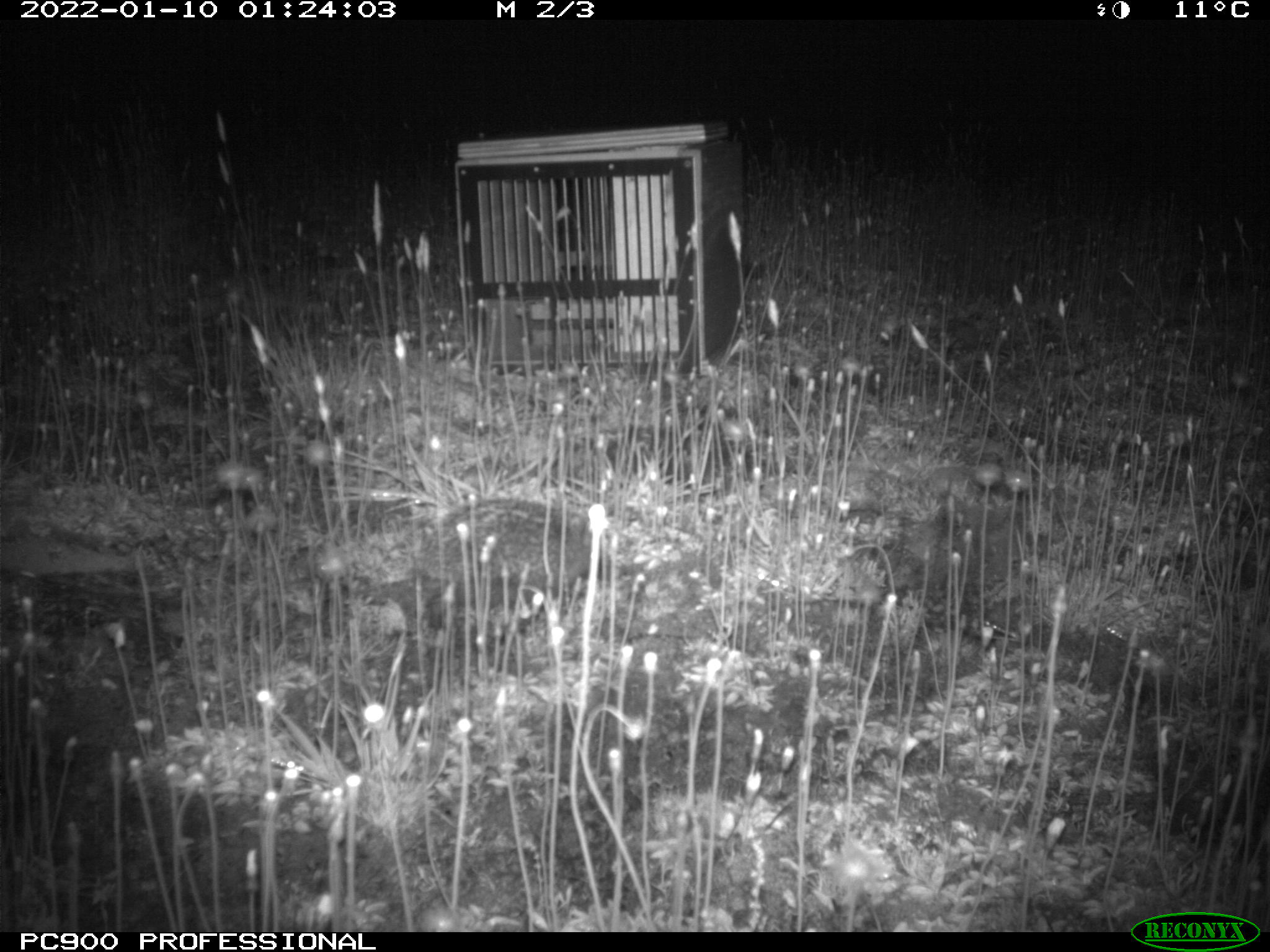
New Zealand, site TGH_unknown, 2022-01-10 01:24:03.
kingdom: Animalia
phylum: Chordata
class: Mammalia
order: Eulipotyphla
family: Erinaceidae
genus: Erinaceus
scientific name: Erinaceus europaeus europaeus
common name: european hedgehog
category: hedgehog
Hedgehog (european hedgehog) (Erinaceus europaeus europaeus).